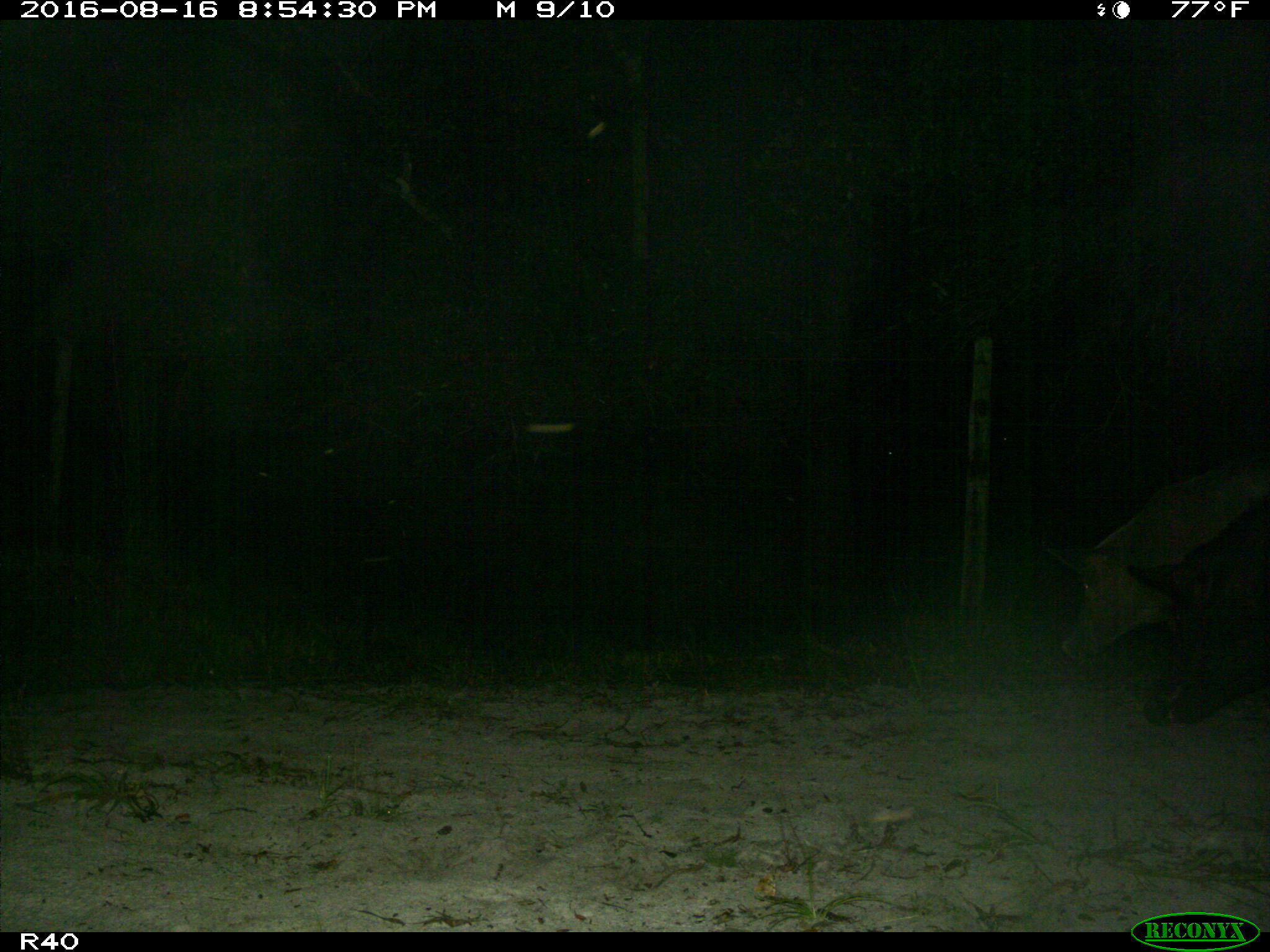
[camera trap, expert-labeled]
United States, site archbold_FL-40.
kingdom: Animalia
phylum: Chordata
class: Mammalia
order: Artiodactyla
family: Suidae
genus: Sus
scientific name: Sus scrofa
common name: wild boar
Sus scrofa (wild boar).